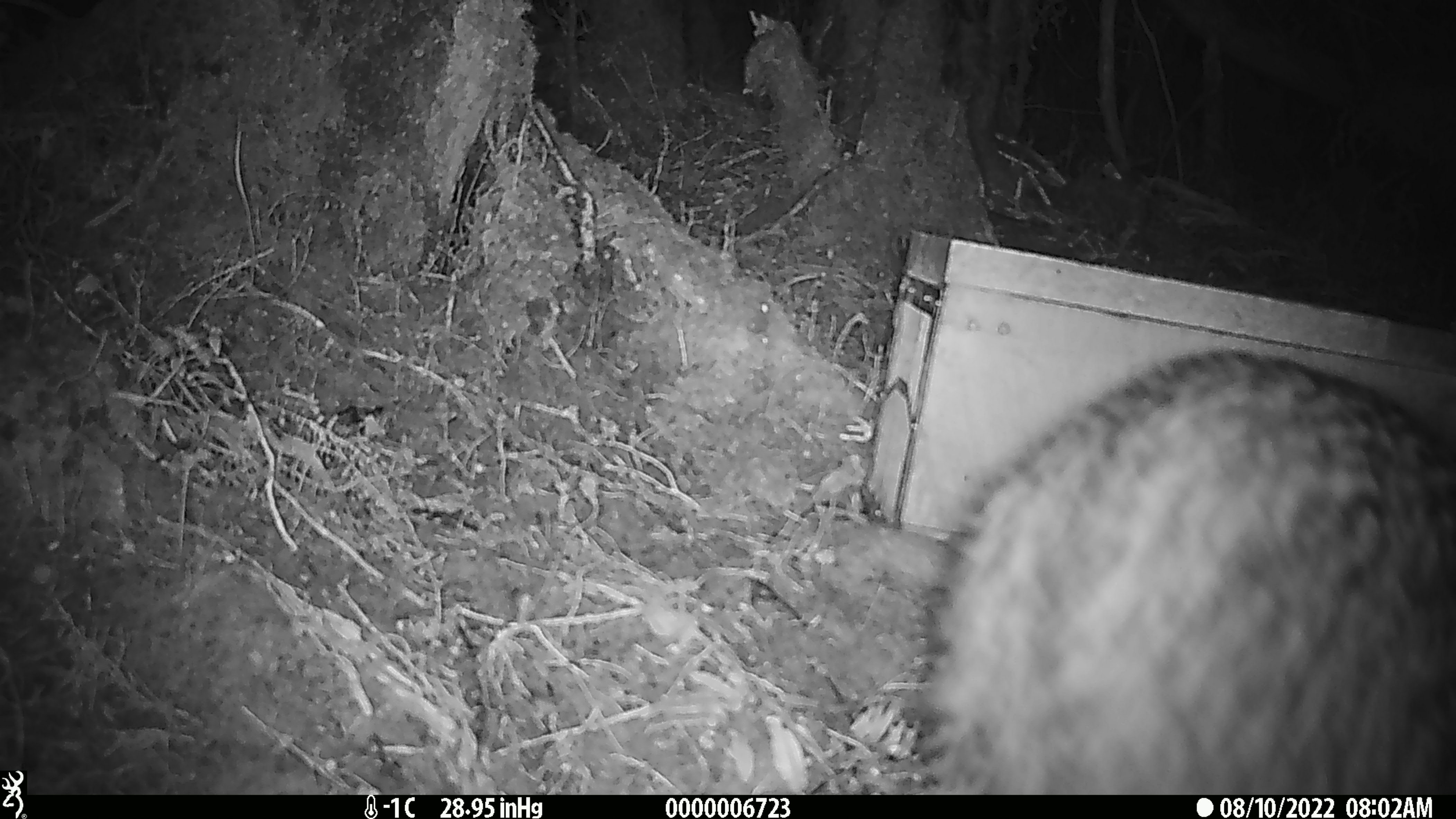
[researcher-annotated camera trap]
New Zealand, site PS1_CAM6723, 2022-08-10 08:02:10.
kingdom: Animalia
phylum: Chordata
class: Aves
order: Apterygiformes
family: Apterygidae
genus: Apteryx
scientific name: Apteryx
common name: kiwi